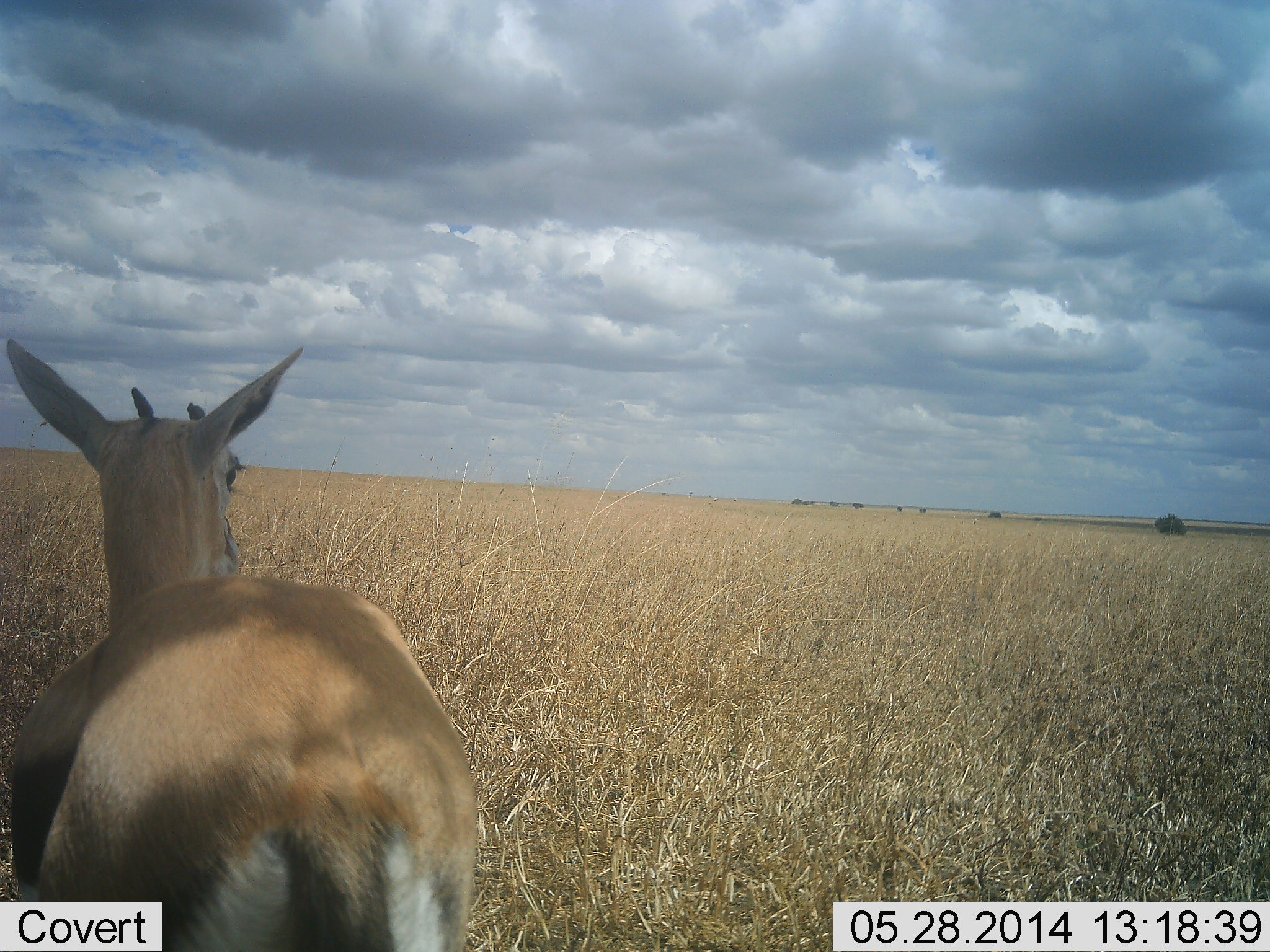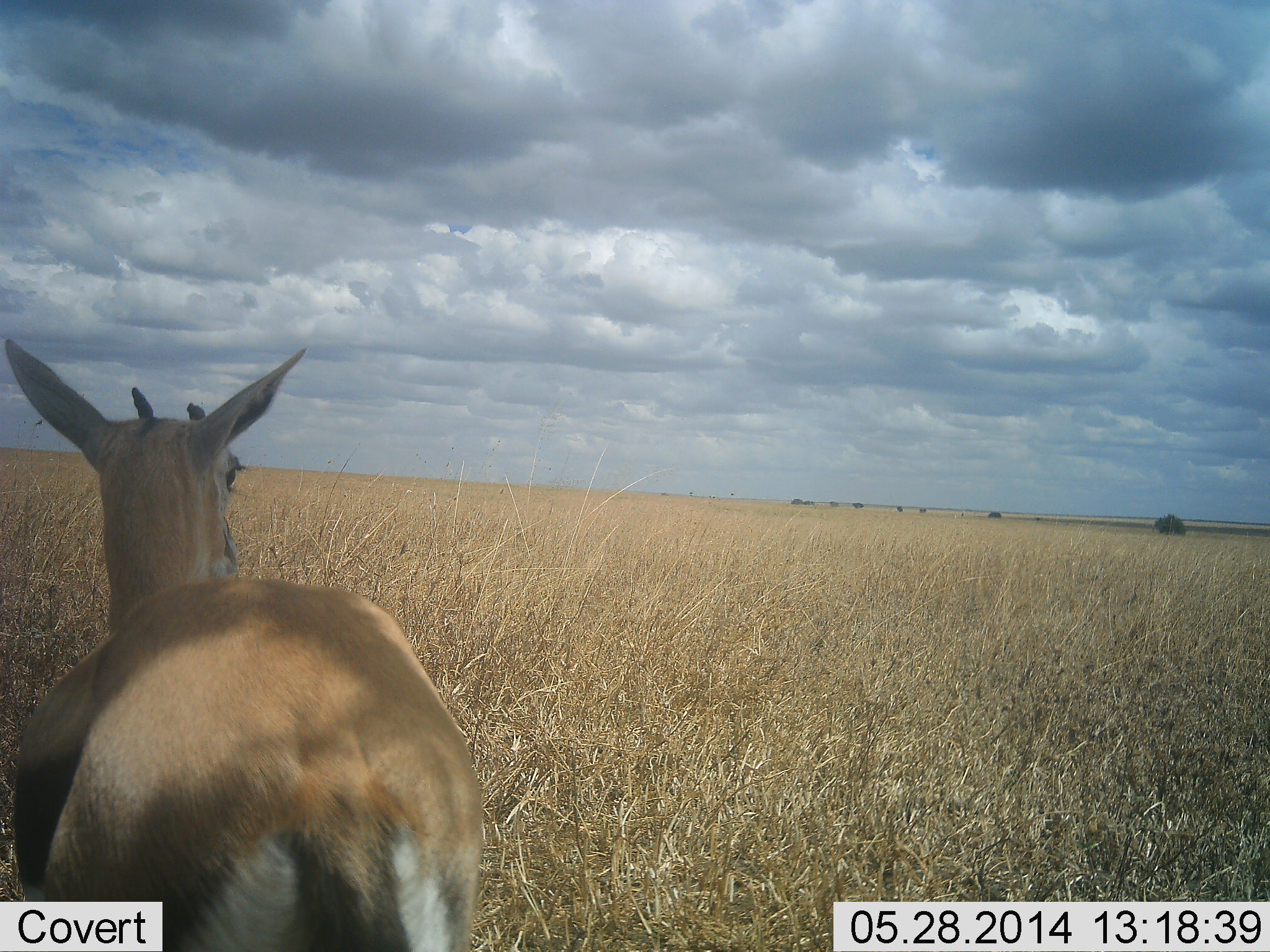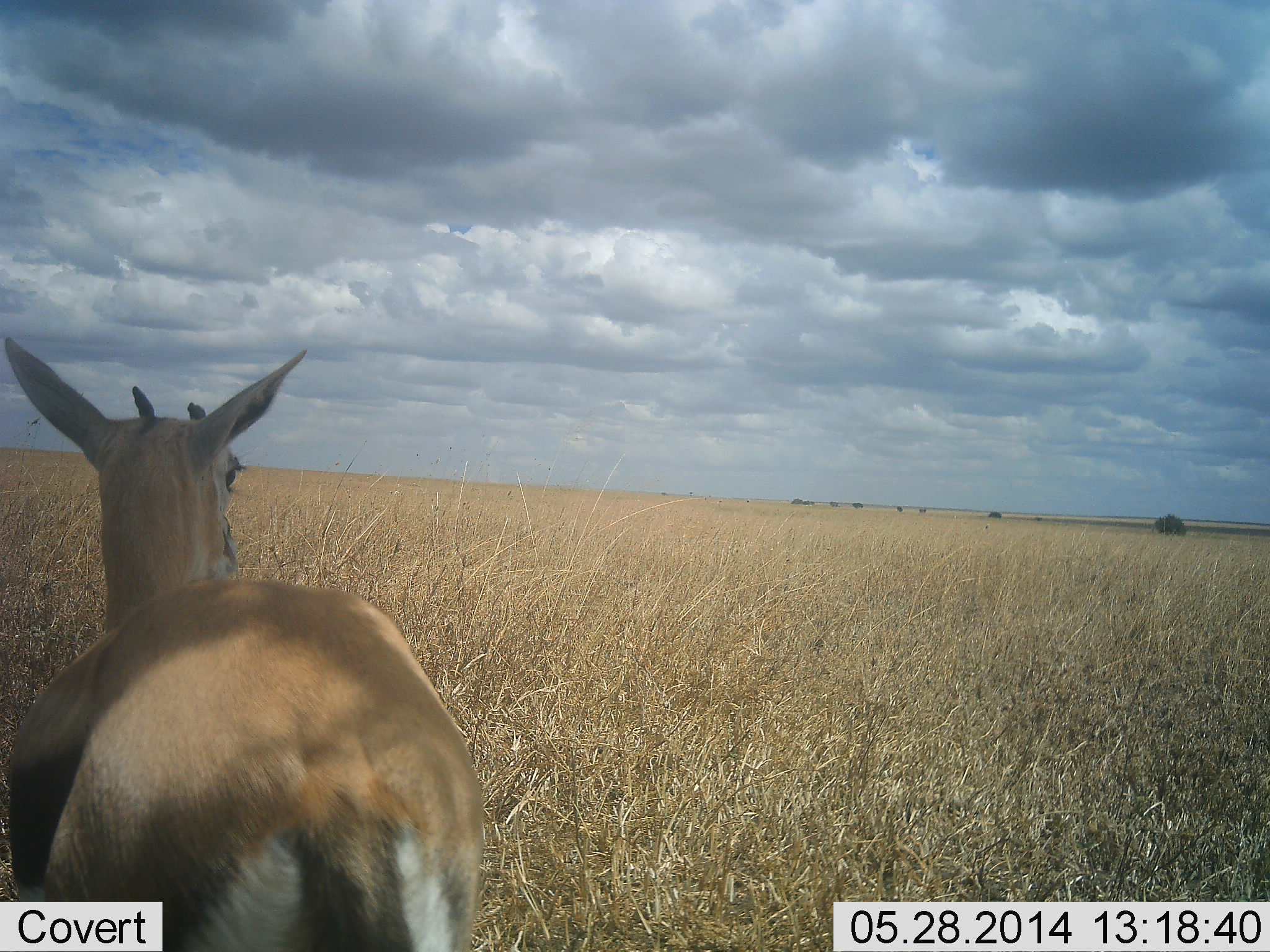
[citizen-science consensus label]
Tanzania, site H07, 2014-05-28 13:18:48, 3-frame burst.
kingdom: Animalia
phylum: Chordata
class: Mammalia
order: Artiodactyla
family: Bovidae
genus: Eudorcas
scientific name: Eudorcas thomsonii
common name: thomson's gazelle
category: gazellethomsons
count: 1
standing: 100%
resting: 0%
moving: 0%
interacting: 0%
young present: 0%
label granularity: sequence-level